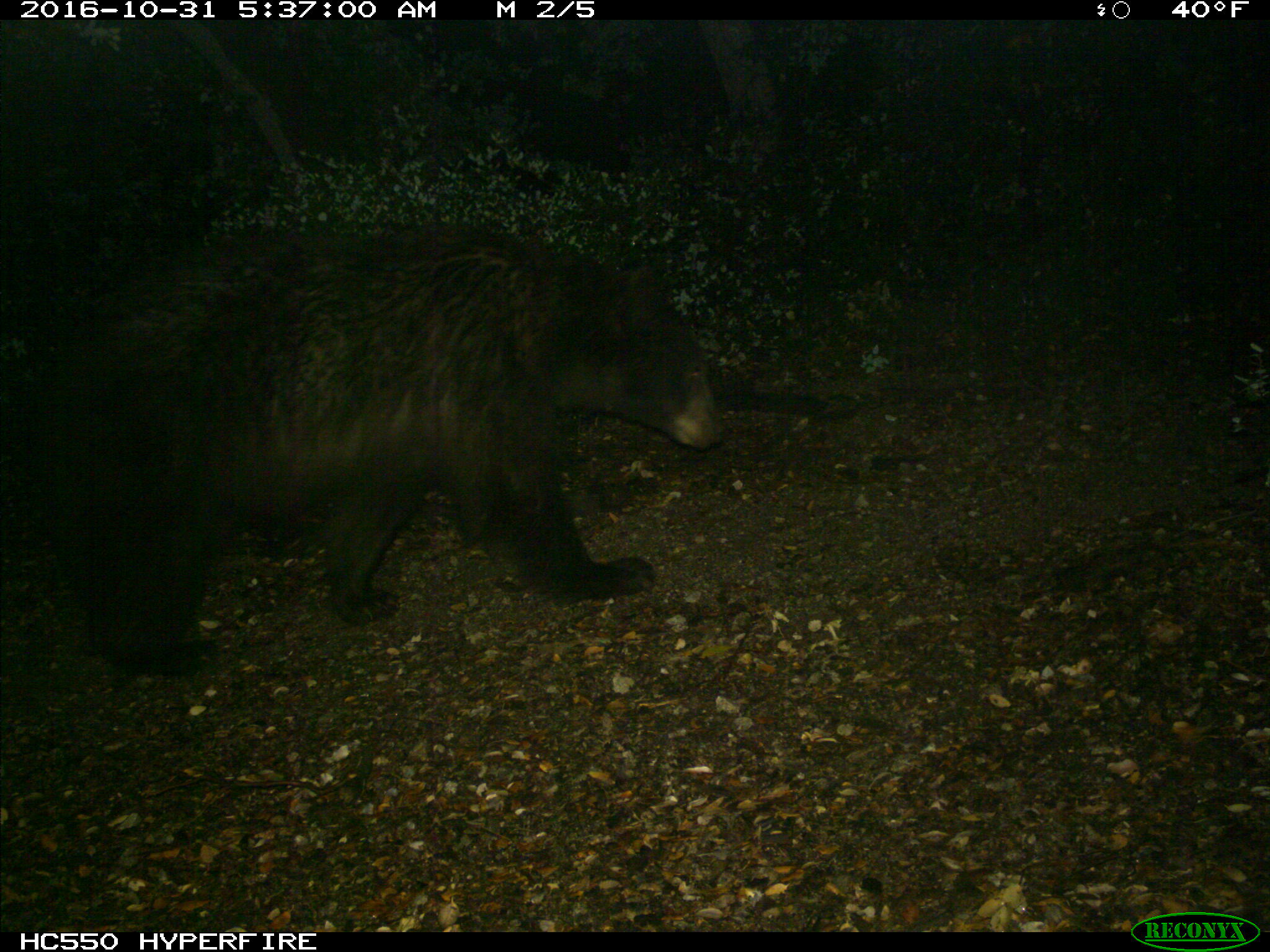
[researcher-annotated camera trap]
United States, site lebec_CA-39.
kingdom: Animalia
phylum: Chordata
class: Mammalia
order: Carnivora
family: Ursidae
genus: Ursus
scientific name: Ursus americanus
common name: american black bear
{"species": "Ursus americanus (american black bear)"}